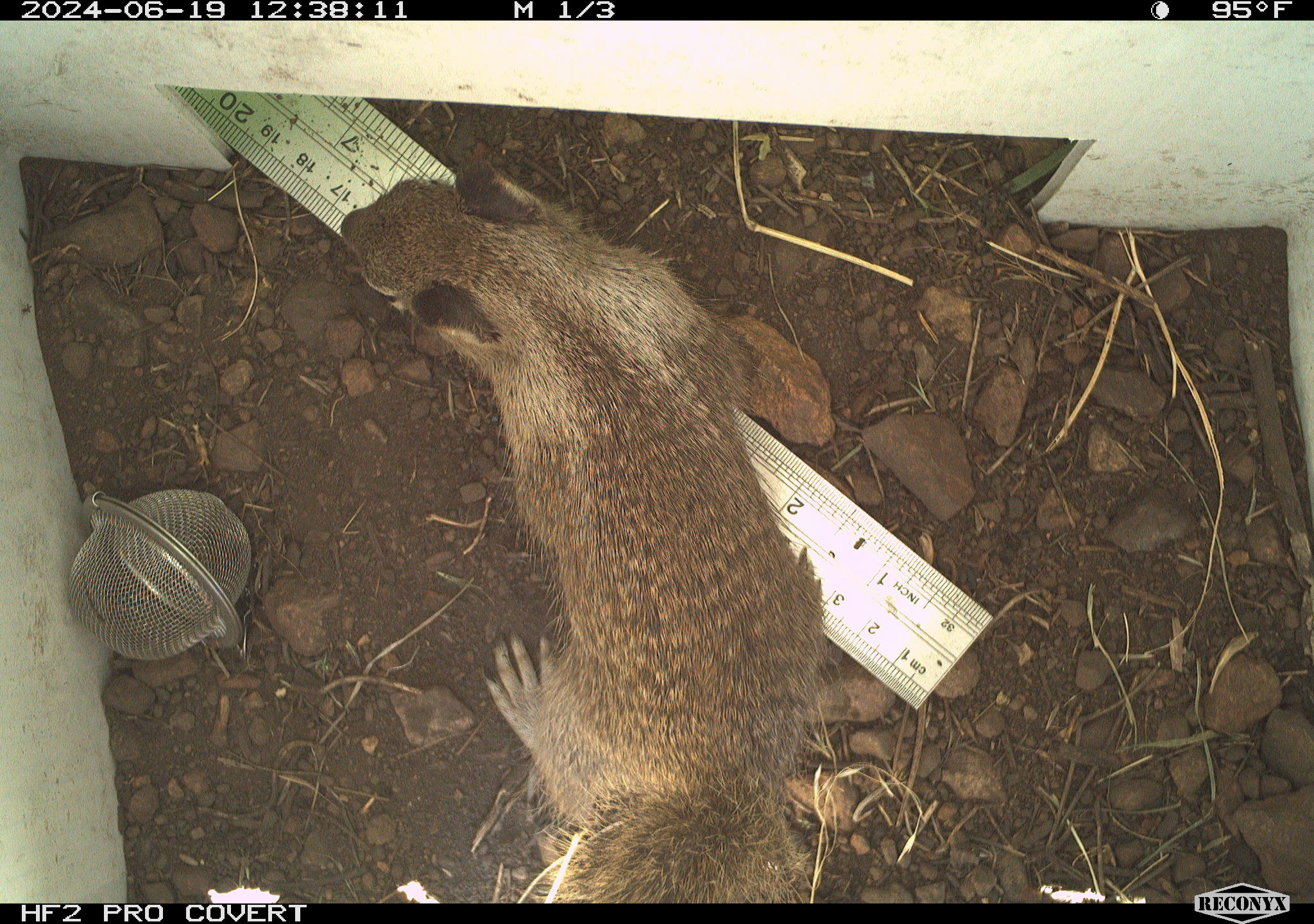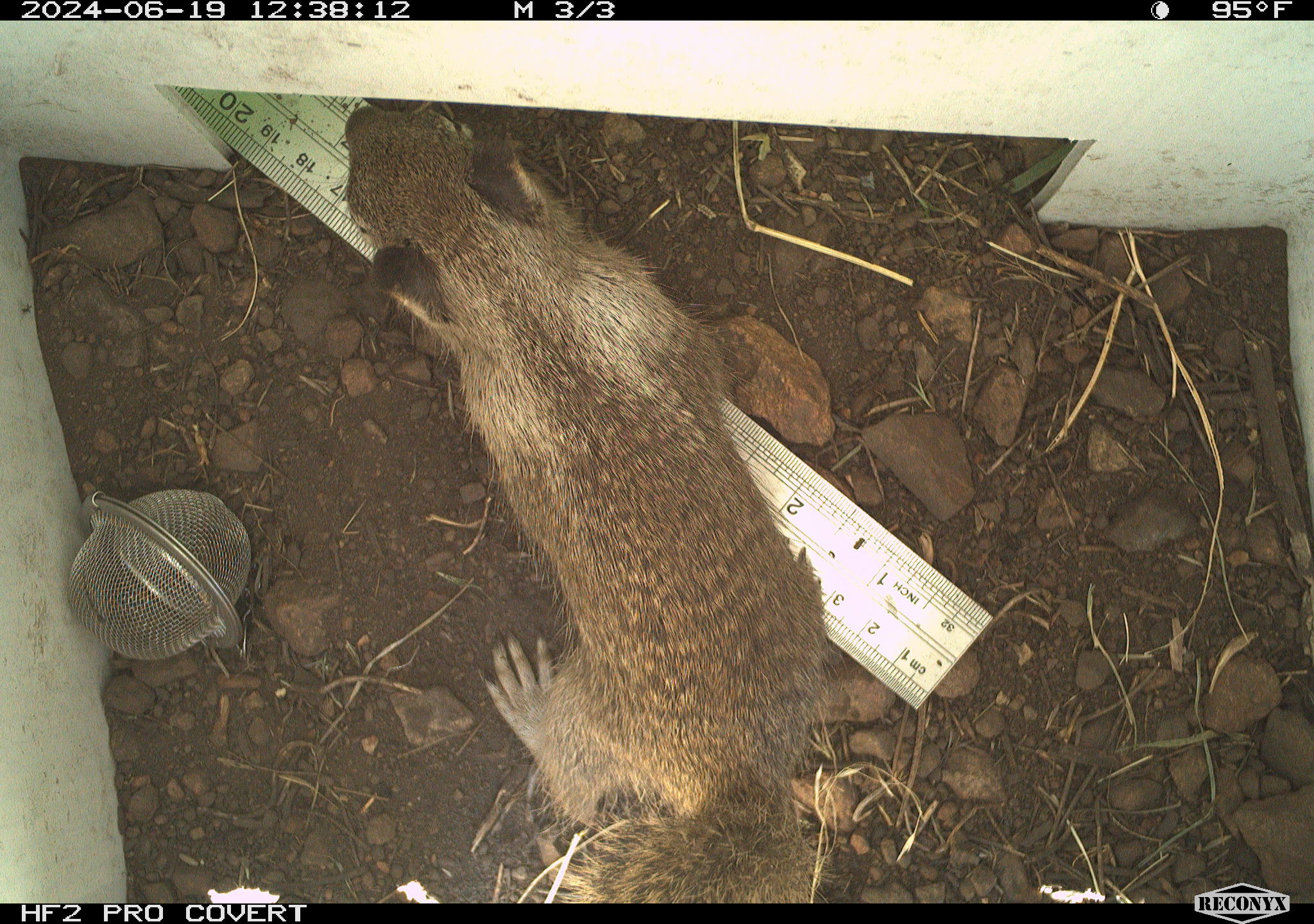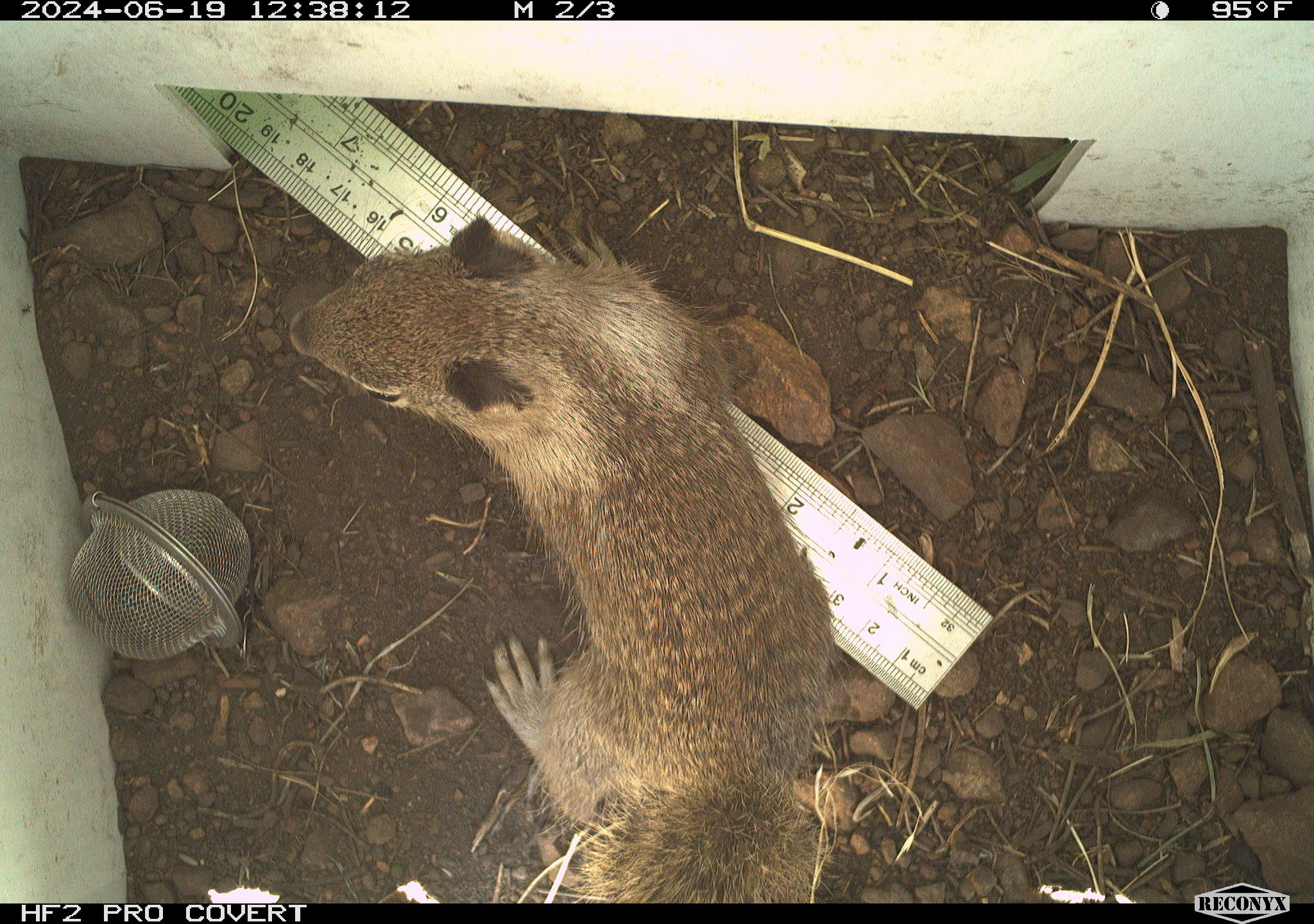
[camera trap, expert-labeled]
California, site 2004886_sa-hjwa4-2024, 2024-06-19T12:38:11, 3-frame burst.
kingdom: Animalia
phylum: Chordata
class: Mammalia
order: Rodentia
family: Sciuridae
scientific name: Sciuridae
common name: squirrels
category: sciuridae family